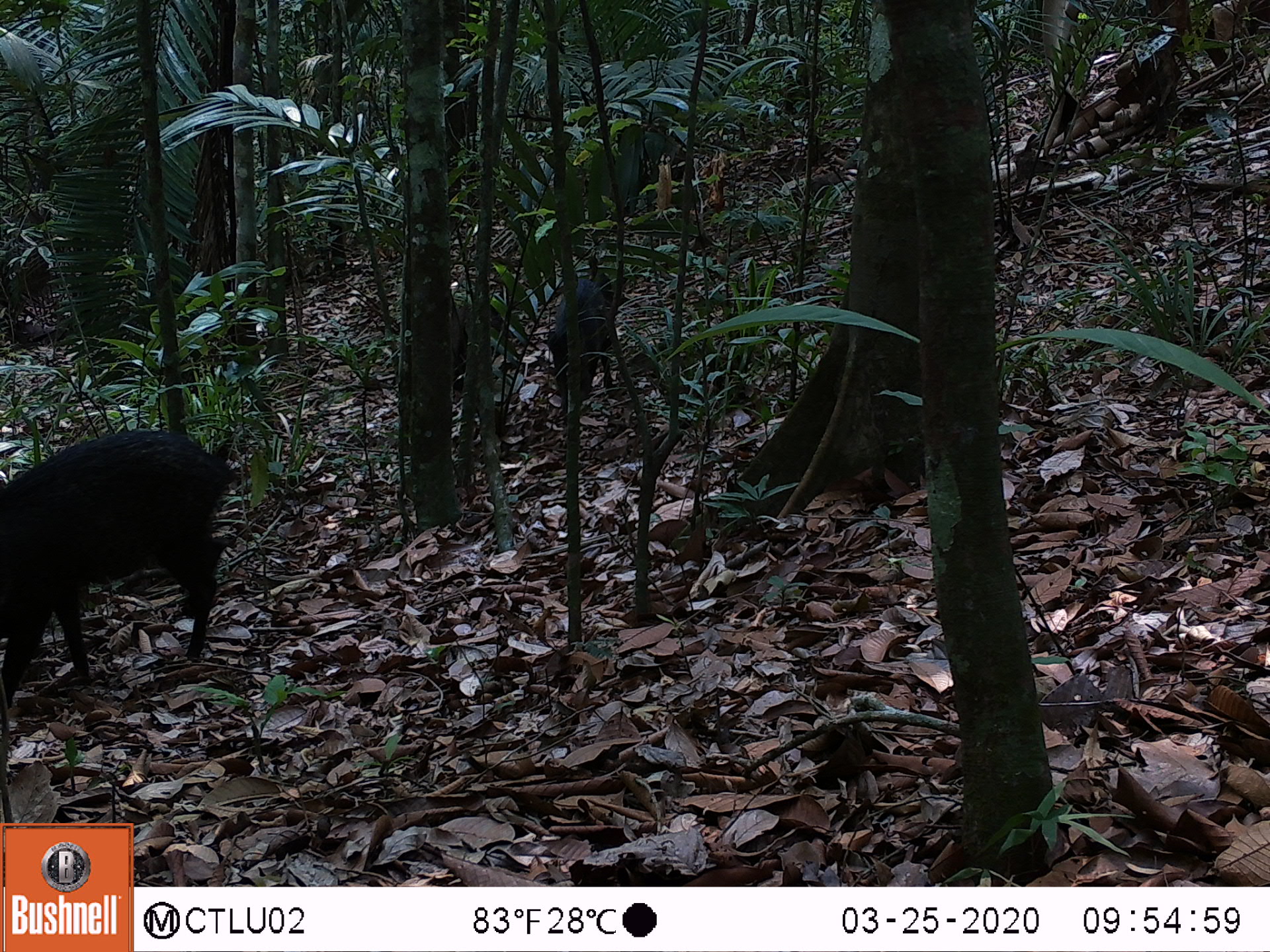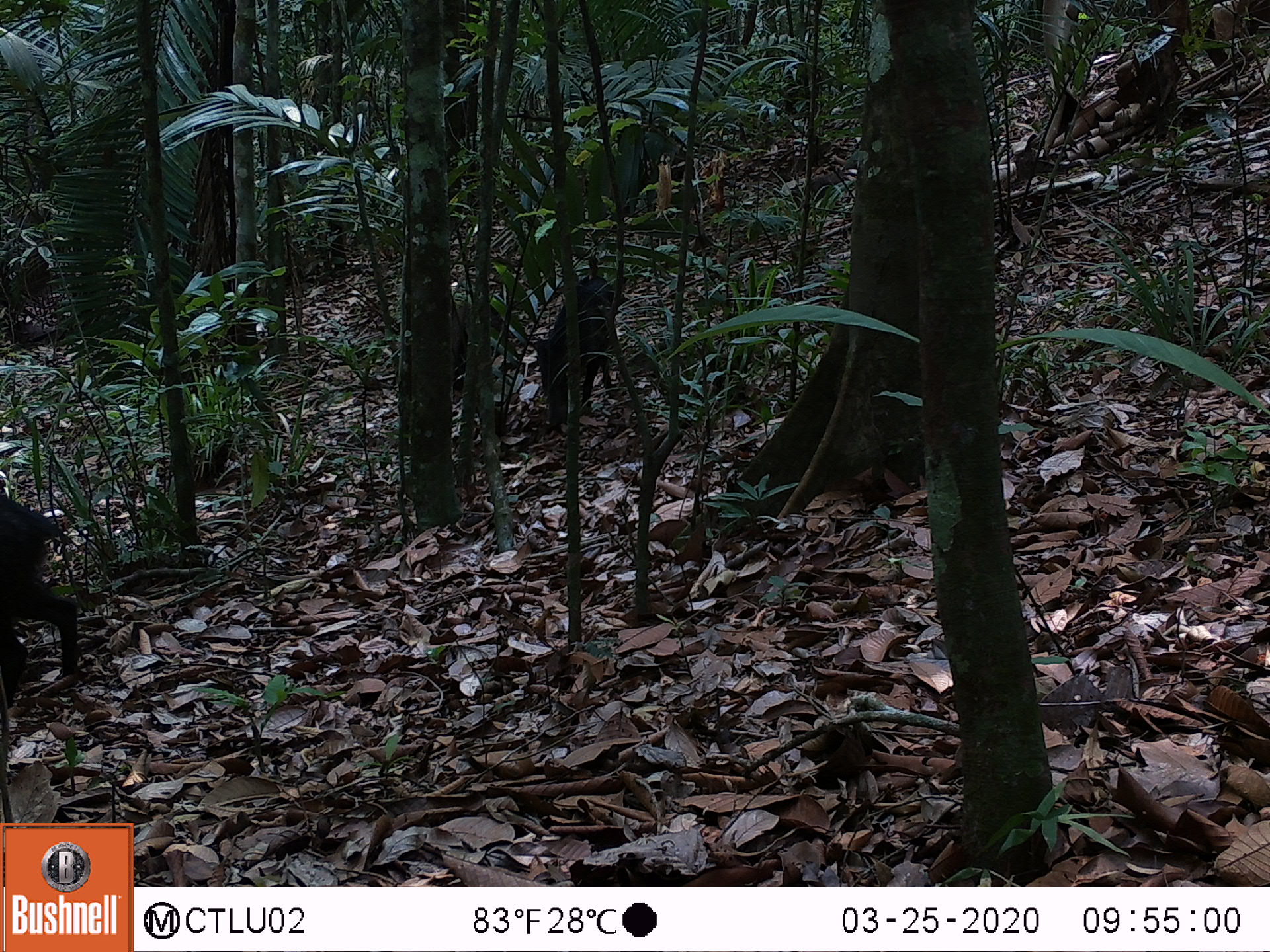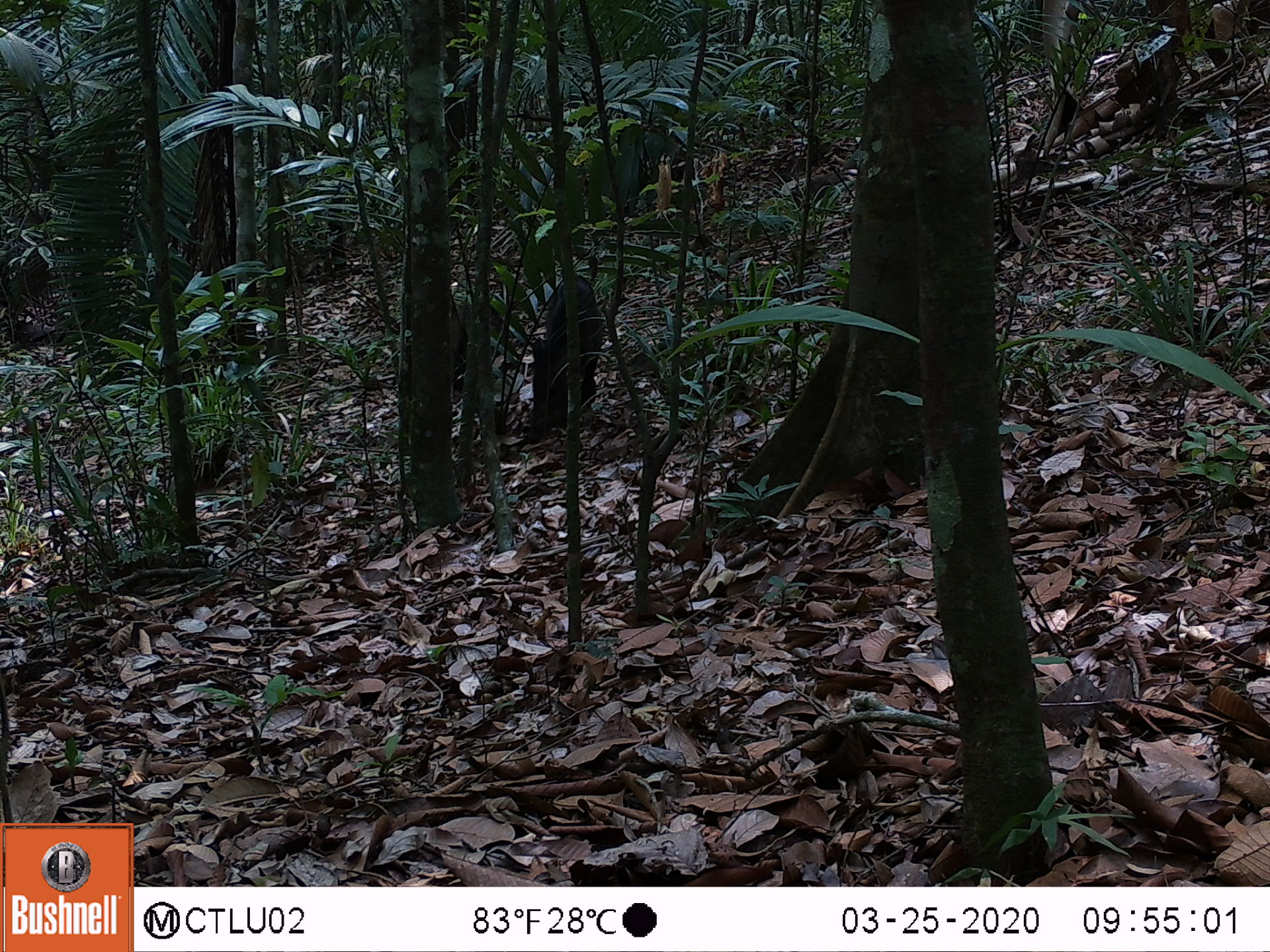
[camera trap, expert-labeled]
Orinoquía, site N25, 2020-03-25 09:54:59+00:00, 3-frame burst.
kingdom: Animalia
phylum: Chordata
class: Mammalia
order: Artiodactyla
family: Tayassuidae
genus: Pecari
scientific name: Pecari tajacu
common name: collared peccary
Collared peccary (Pecari tajacu).